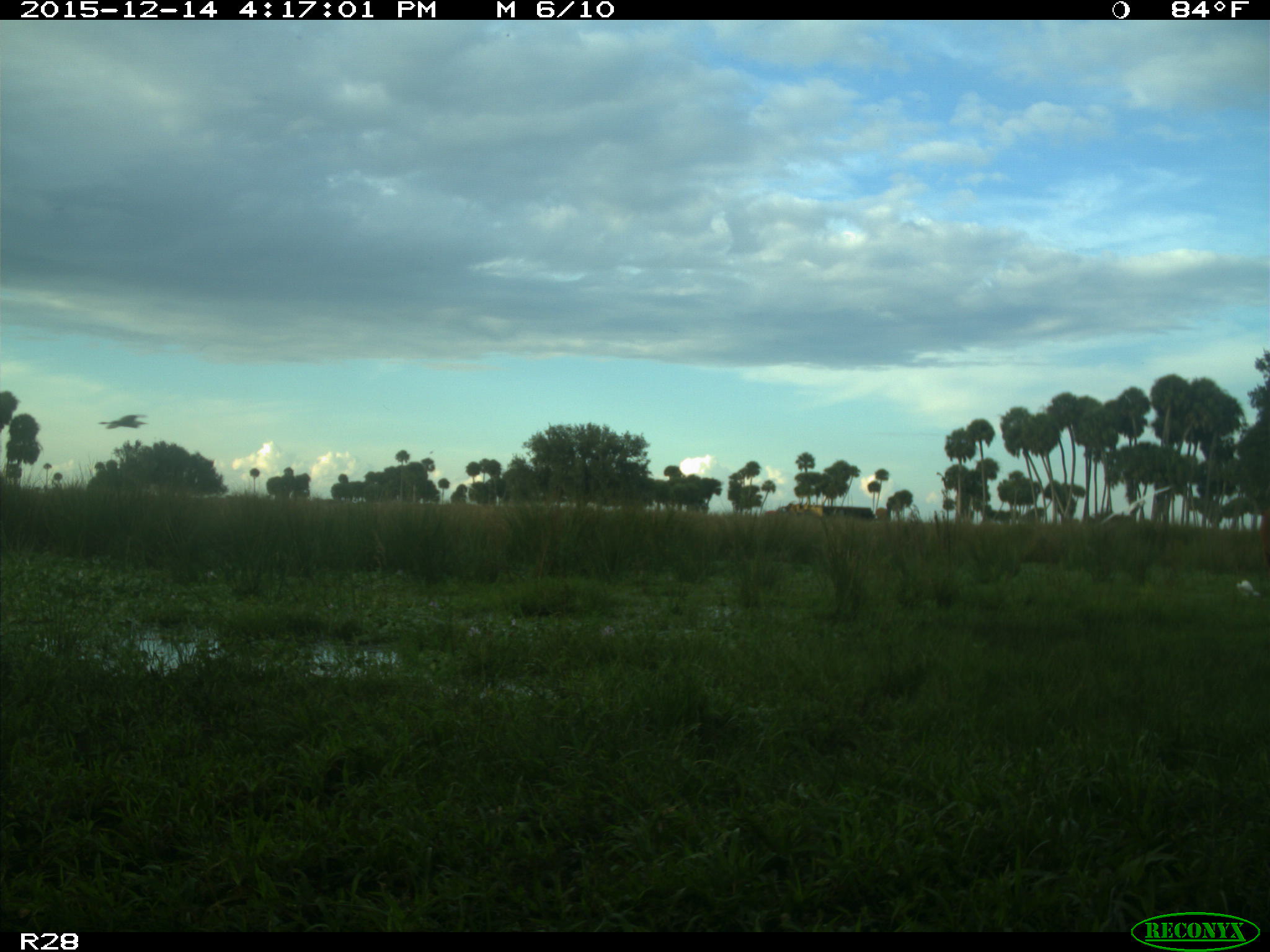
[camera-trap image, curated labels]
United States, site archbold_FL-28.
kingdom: Animalia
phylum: Chordata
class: Mammalia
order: Artiodactyla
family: Bovidae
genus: Bos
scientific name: Bos taurus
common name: domestic cow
Bos taurus (domestic cow).